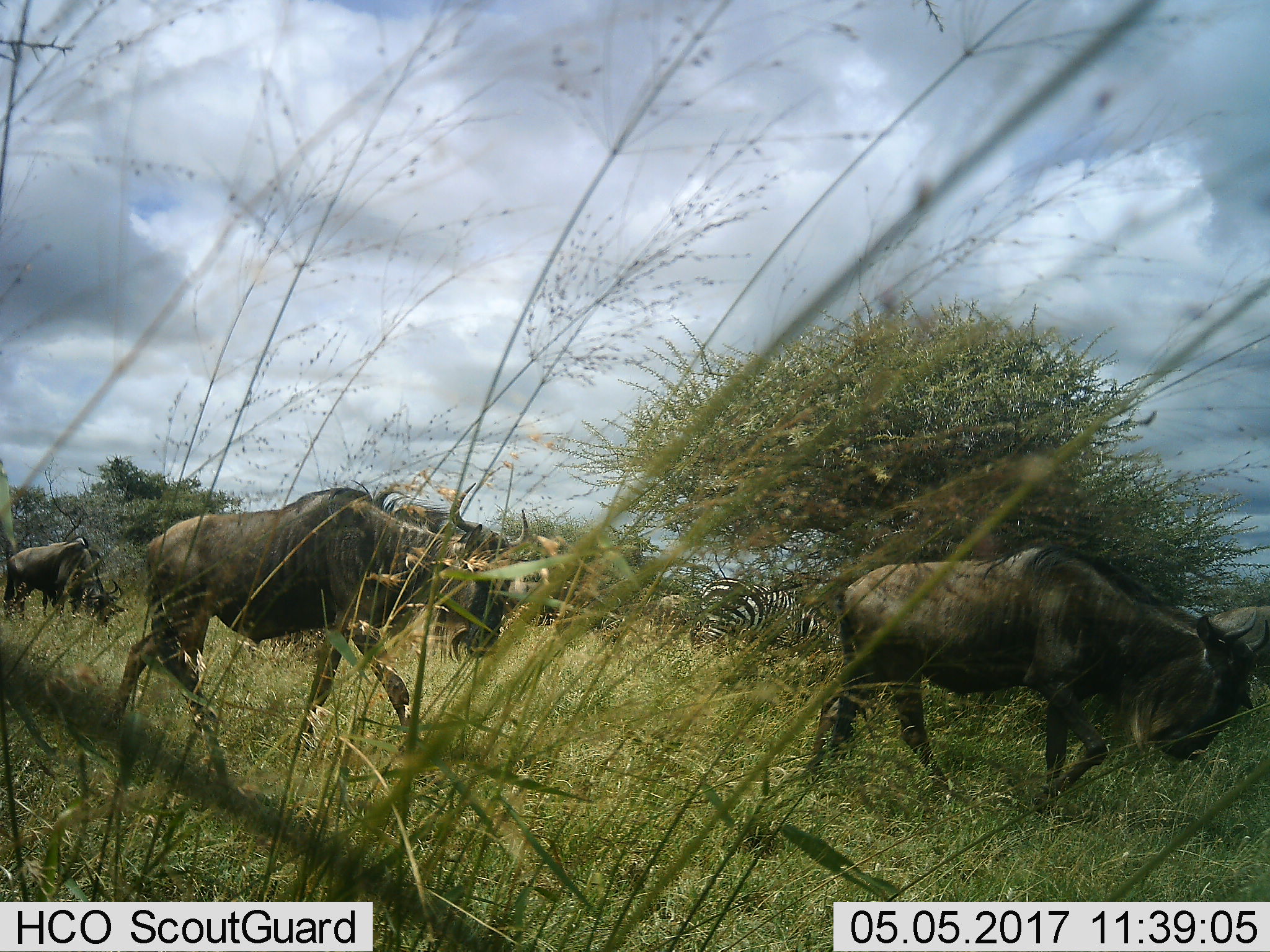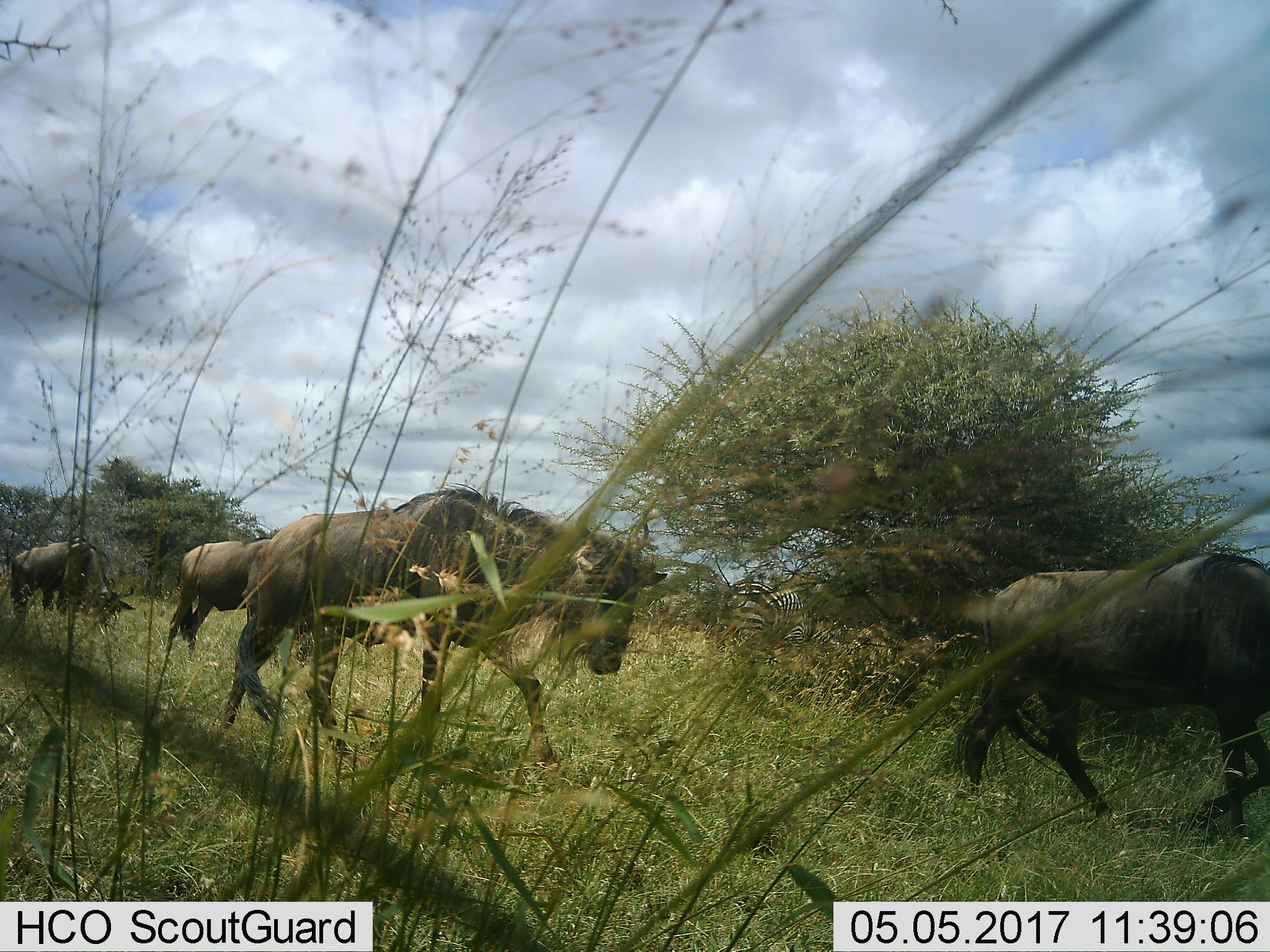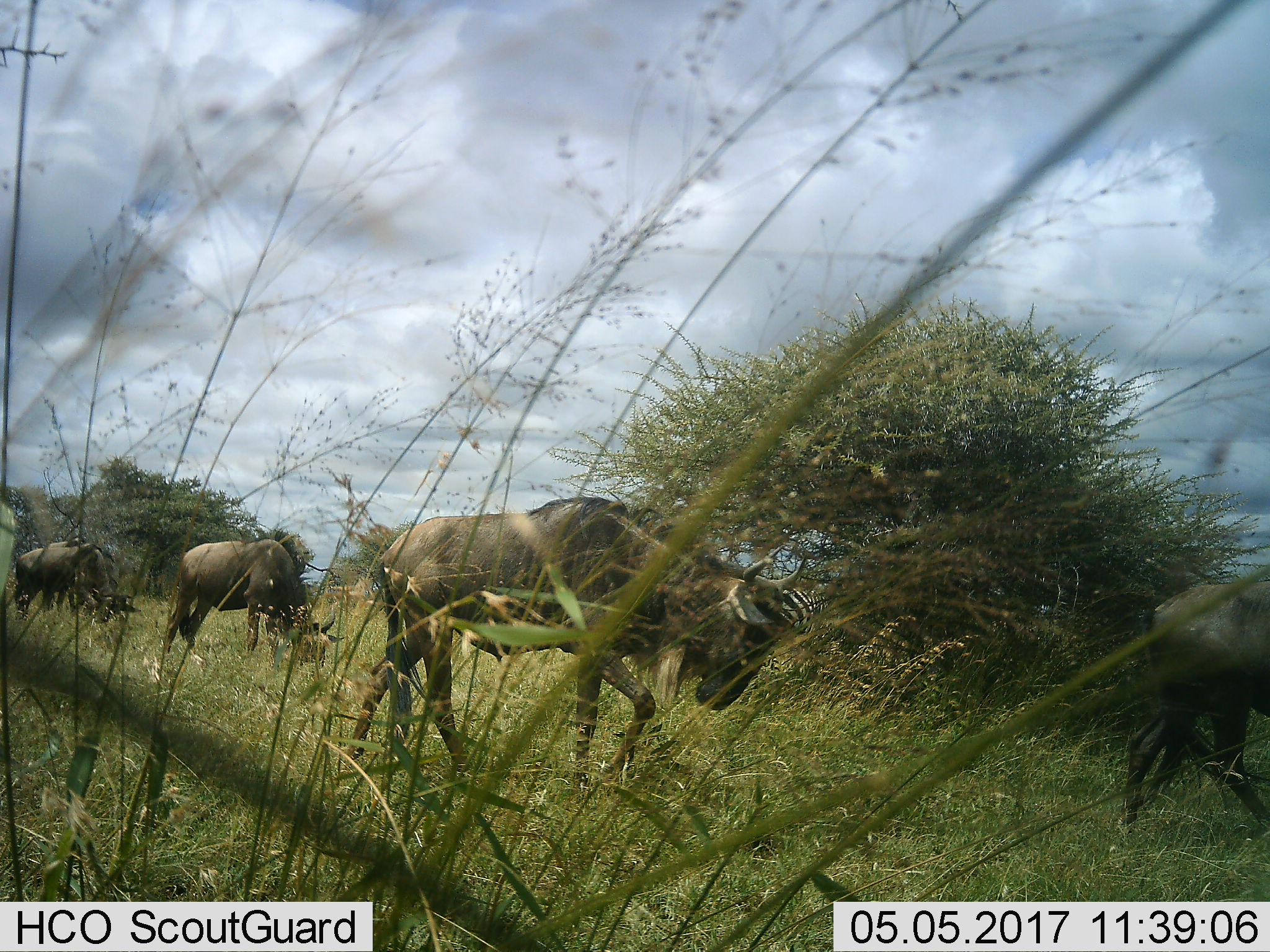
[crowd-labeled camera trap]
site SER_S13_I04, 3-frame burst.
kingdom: Animalia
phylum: Chordata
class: Mammalia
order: Artiodactyla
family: Bovidae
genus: Connochaetes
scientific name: Connochaetes taurinus taurinus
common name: blue wildebeest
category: wildebeestblue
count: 4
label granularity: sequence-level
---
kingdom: Animalia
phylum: Chordata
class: Mammalia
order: Perissodactyla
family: Equidae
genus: Equus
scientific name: Equus quagga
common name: plains zebra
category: zebraplains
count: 1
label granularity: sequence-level